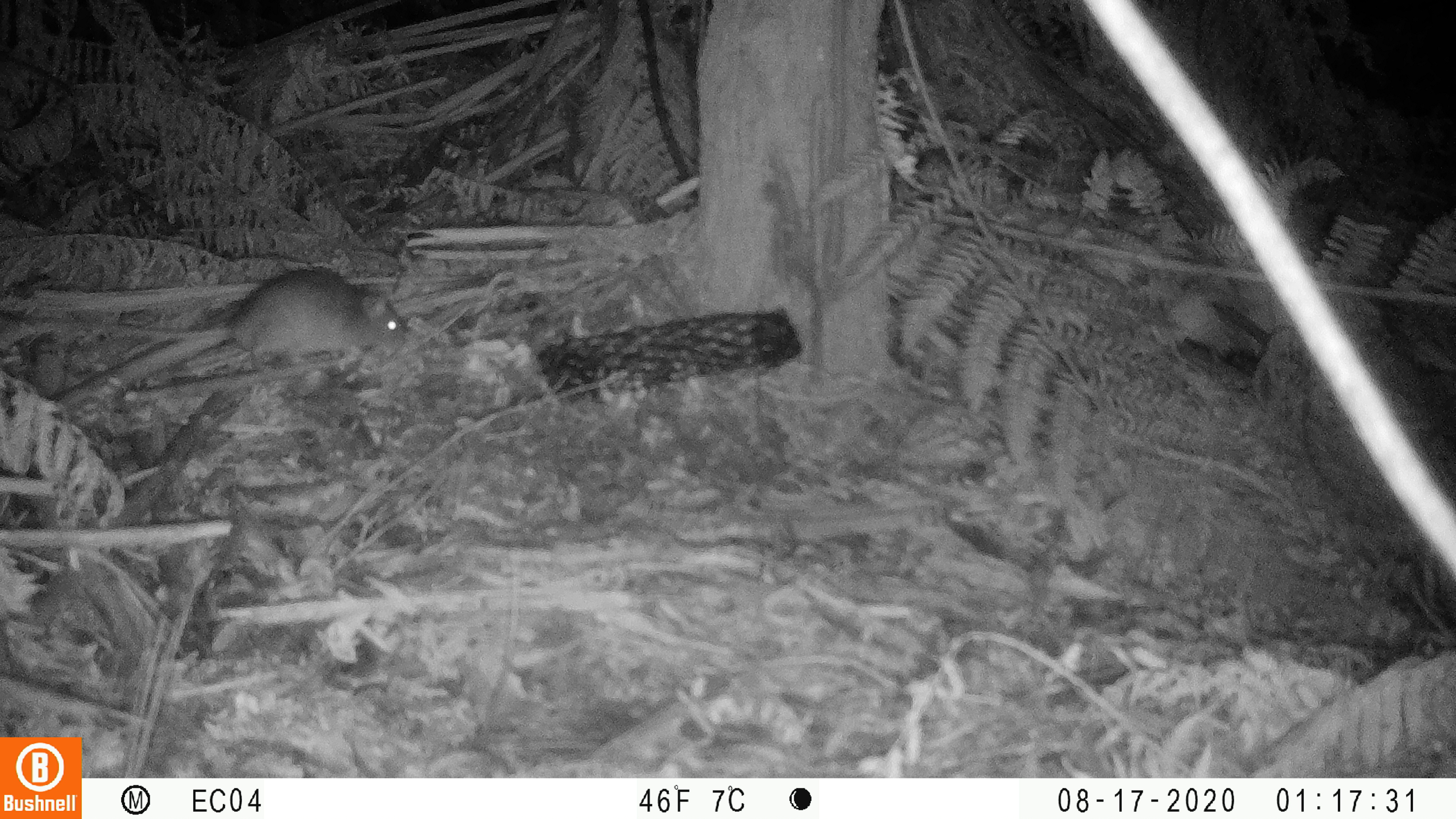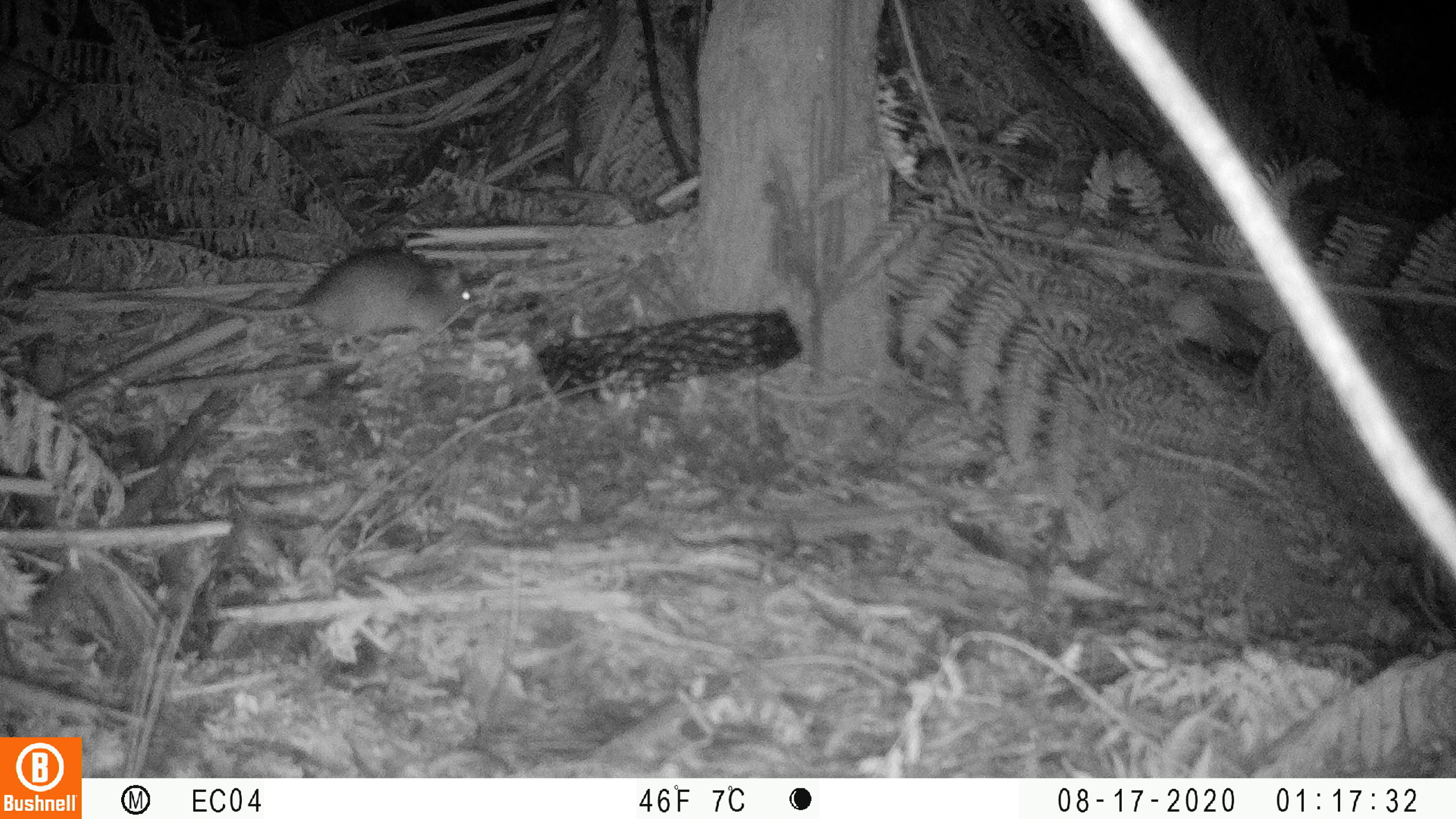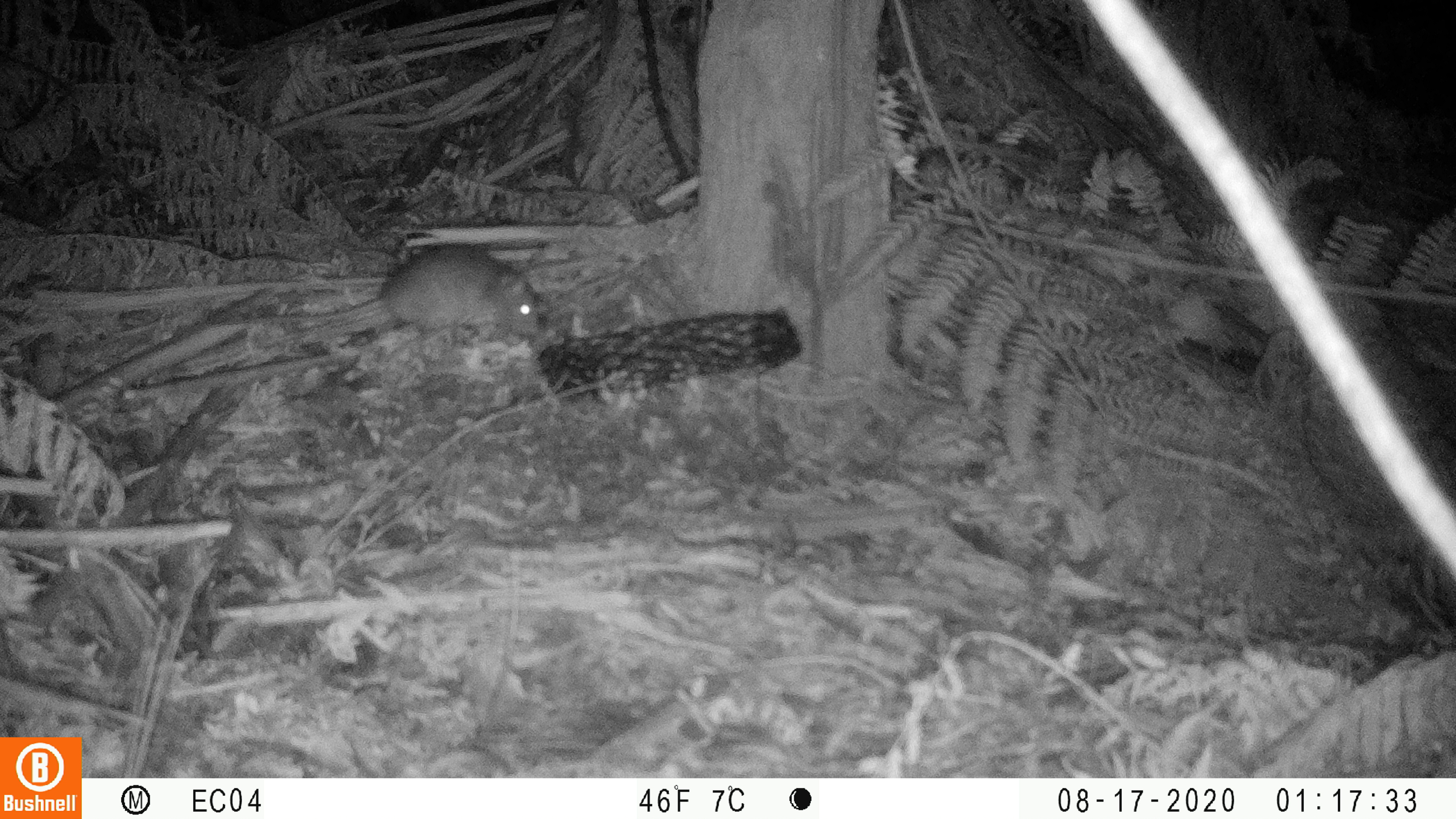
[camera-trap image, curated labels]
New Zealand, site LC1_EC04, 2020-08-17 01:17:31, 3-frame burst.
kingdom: Animalia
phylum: Chordata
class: Mammalia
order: Rodentia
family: Muridae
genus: Rattus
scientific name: Rattus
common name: rat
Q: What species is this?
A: Rat (Rattus).